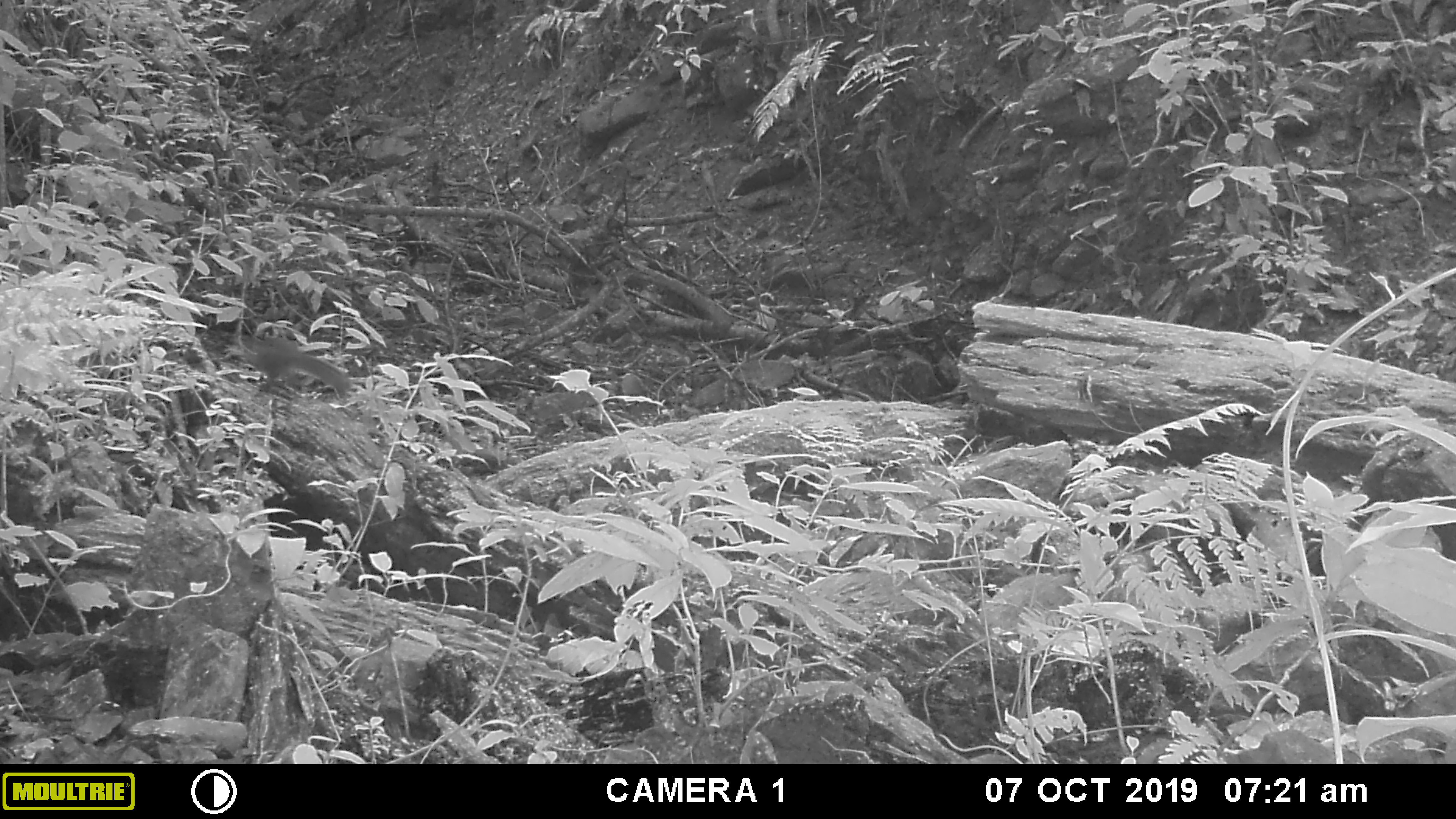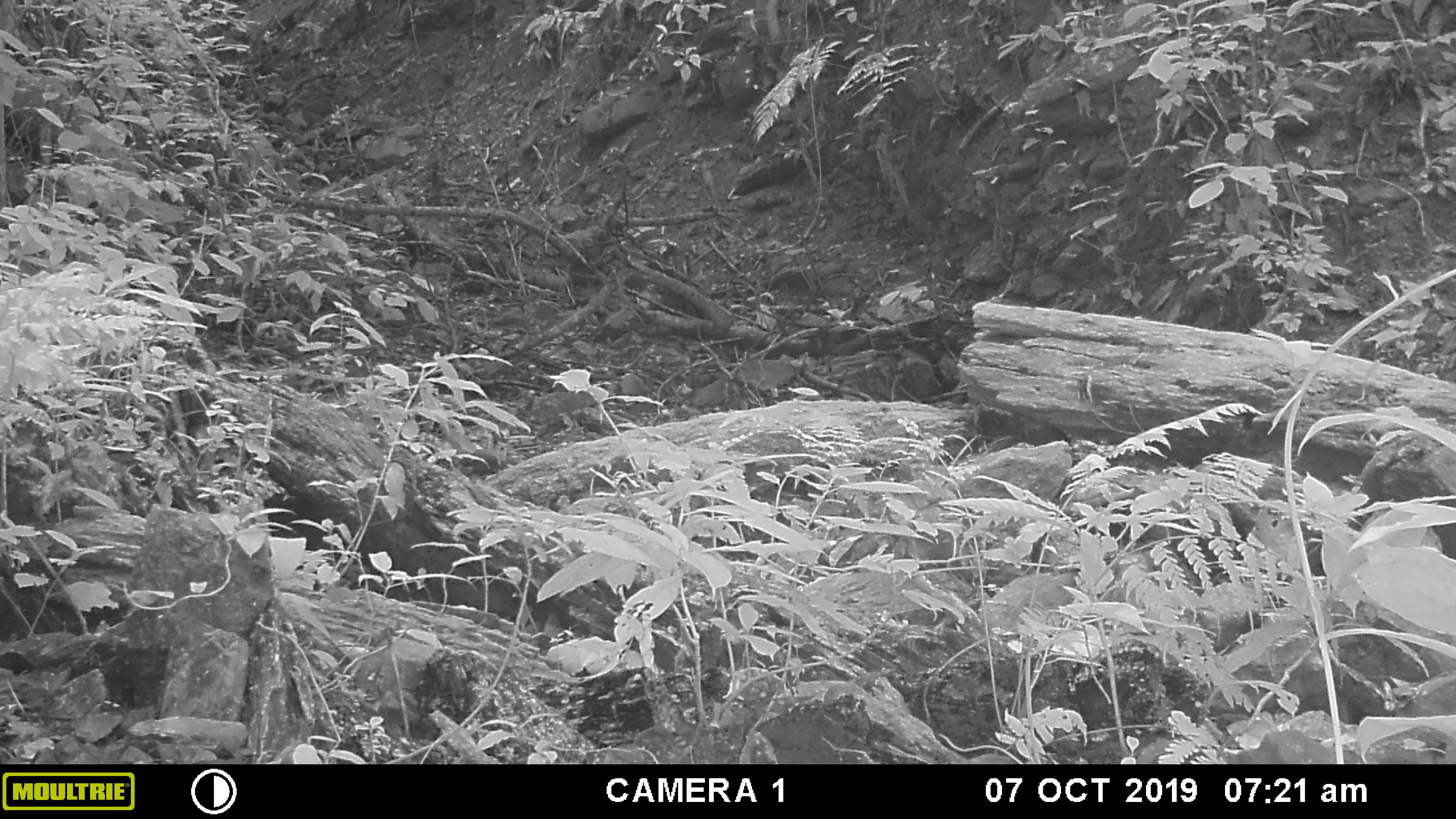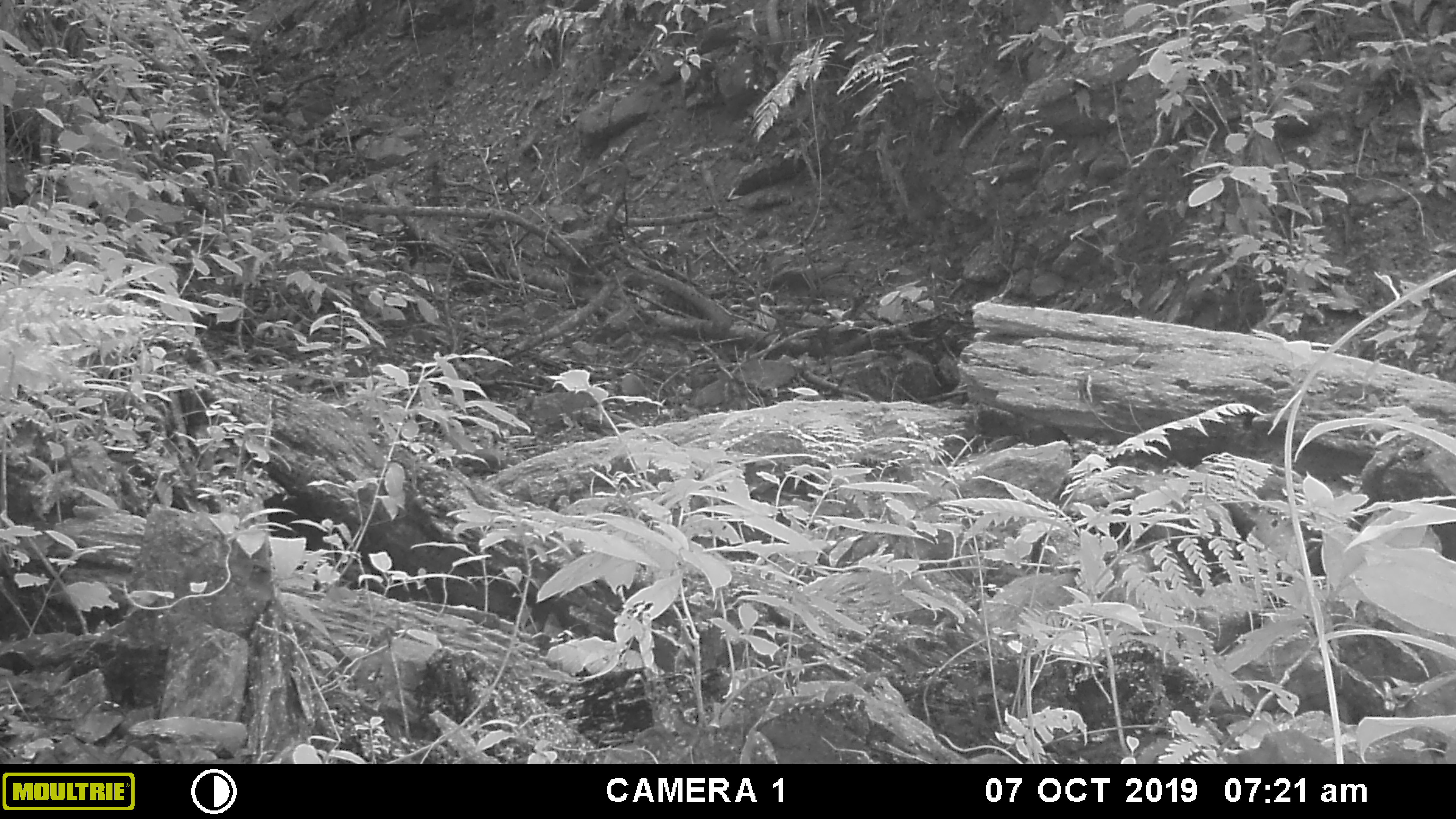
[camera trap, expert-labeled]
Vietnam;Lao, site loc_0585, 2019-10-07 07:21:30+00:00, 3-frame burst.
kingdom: Animalia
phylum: Chordata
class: Aves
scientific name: Aves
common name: bird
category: unidentified bird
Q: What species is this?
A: Unidentified bird (bird) (Aves).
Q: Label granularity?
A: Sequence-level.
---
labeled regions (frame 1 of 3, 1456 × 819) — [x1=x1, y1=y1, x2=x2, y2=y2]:
unidentified bird: [x1=242, y1=332, x2=350, y2=398]